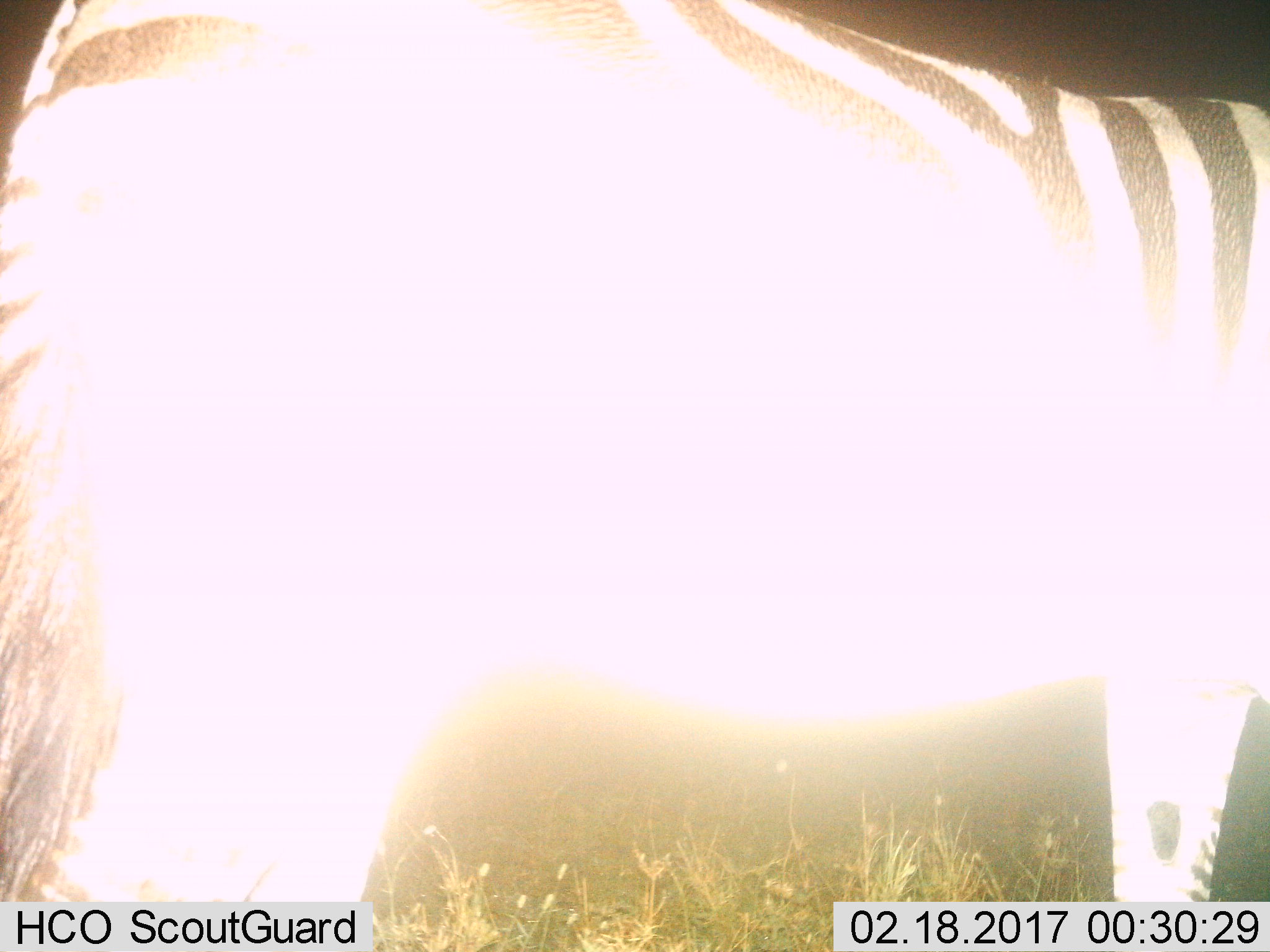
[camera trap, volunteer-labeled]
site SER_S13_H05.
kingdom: Animalia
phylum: Chordata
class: Mammalia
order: Perissodactyla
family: Equidae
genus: Equus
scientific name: Equus quagga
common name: plains zebra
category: zebraplains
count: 1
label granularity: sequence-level